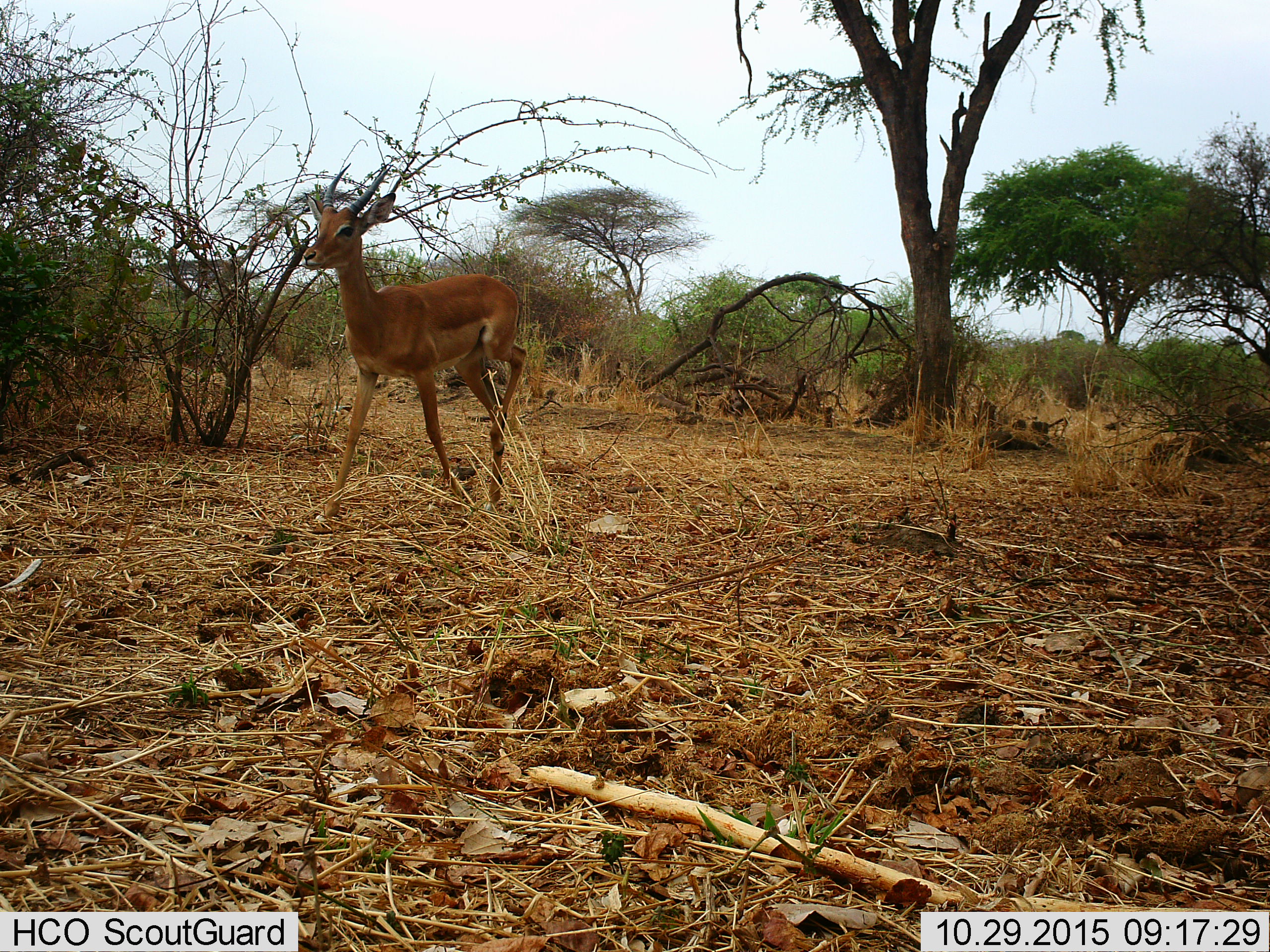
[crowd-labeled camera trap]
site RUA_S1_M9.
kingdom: Animalia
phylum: Chordata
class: Mammalia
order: Artiodactyla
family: Bovidae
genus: Aepyceros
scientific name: Aepyceros melampus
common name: impala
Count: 1.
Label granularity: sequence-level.